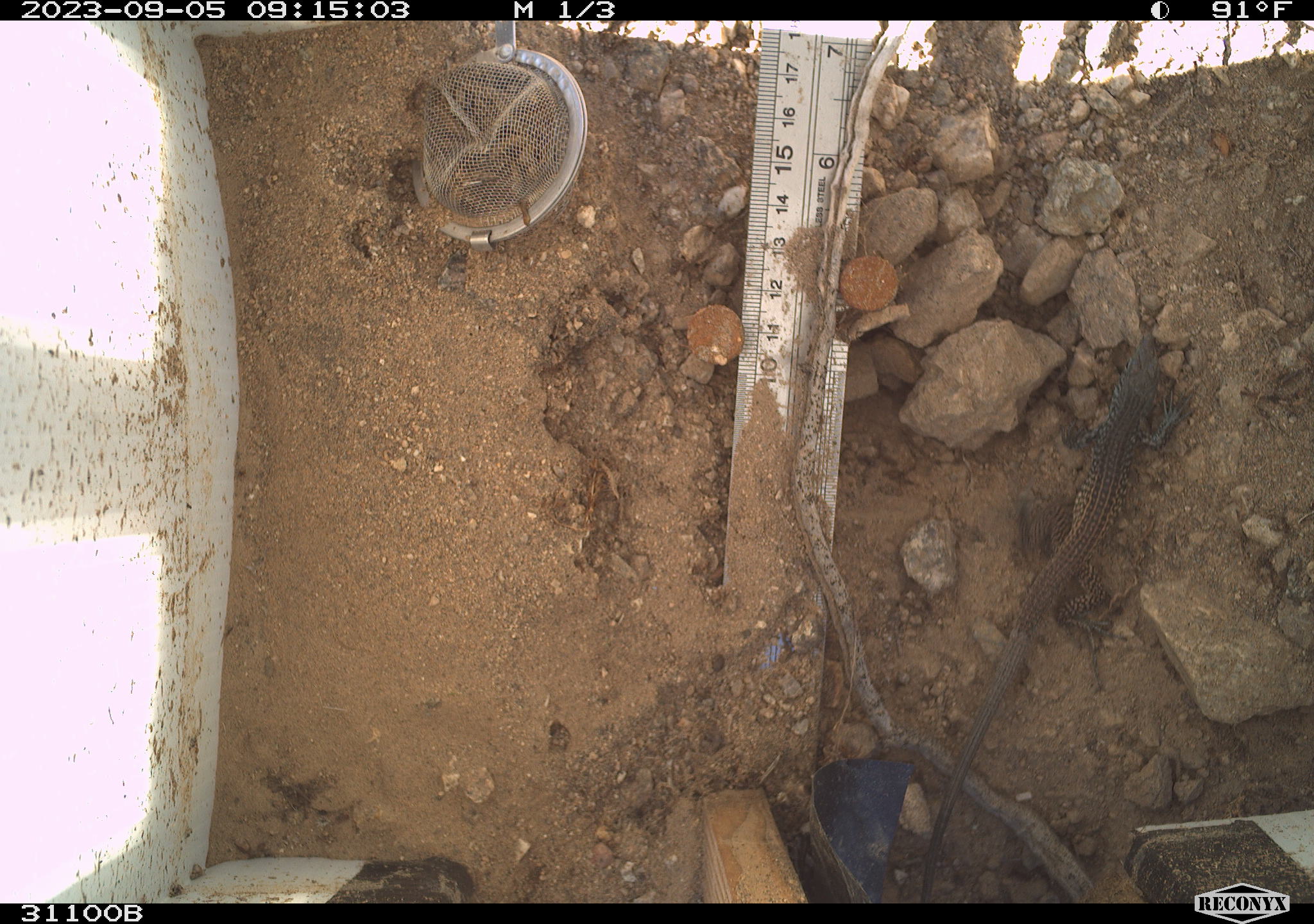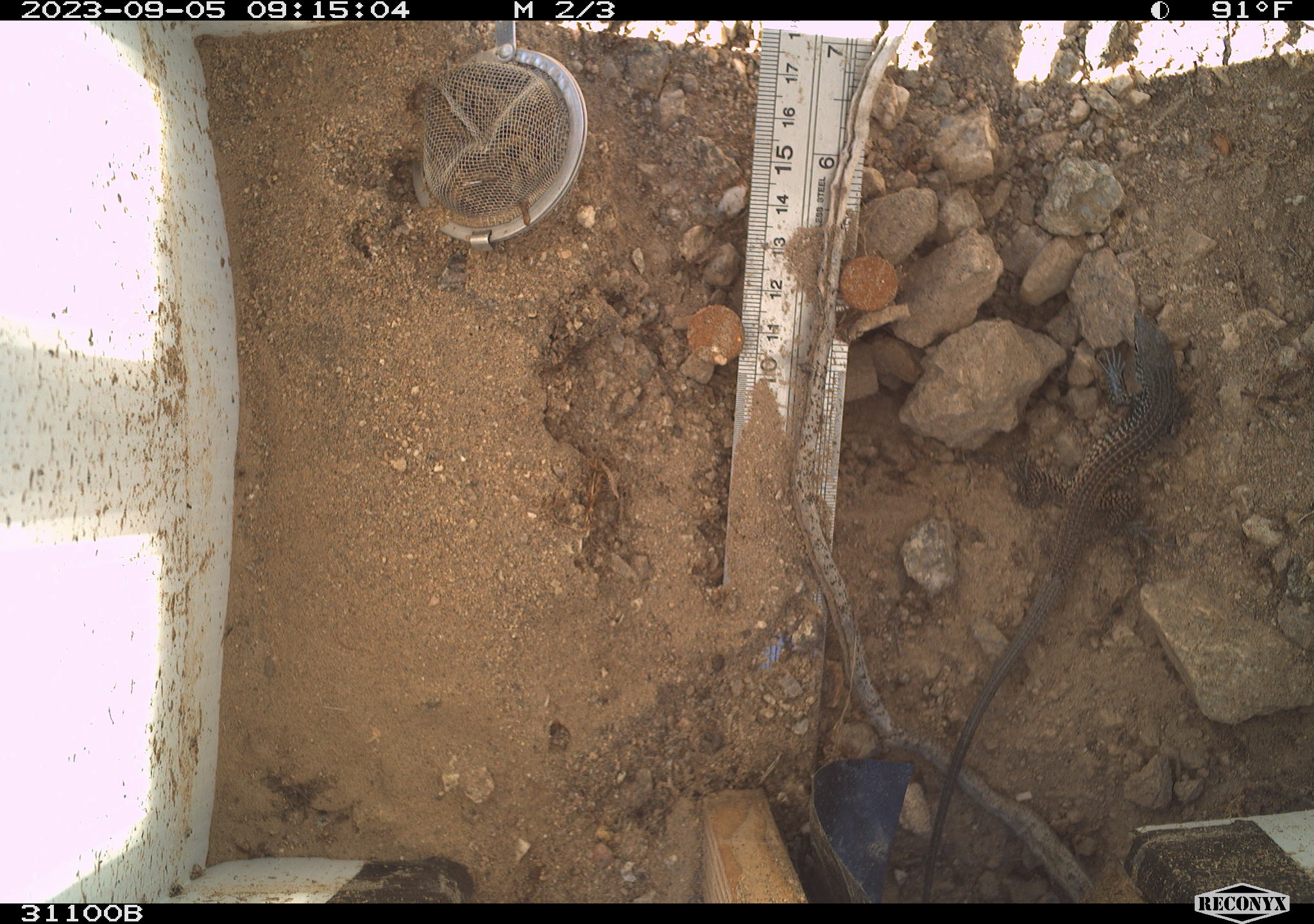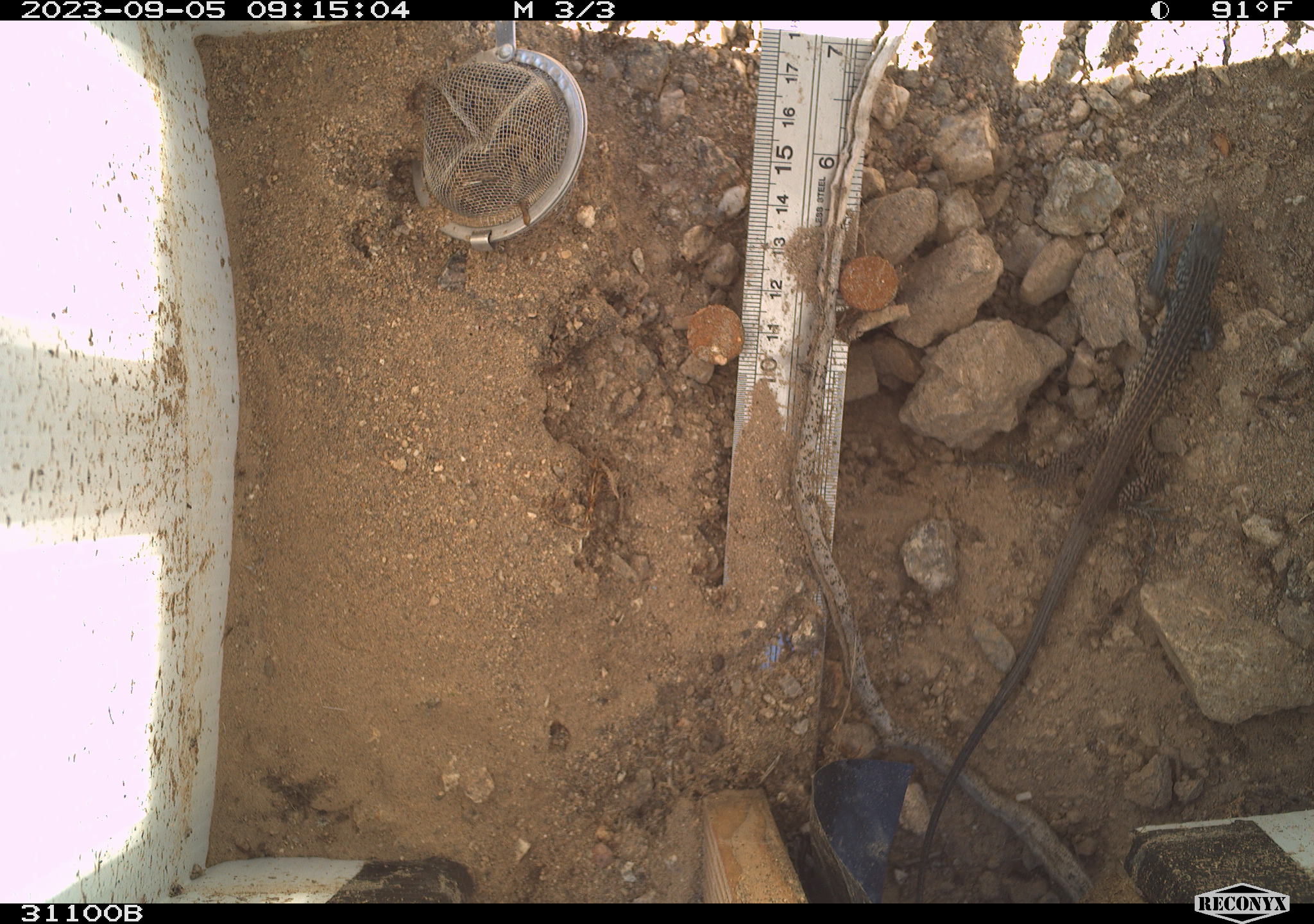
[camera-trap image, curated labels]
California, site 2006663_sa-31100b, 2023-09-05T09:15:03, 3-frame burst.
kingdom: Animalia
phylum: Chordata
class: Reptilia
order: Squamata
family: Teiidae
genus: Aspidoscelis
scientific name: Aspidoscelis tigris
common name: western whiptail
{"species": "western whiptail (Aspidoscelis tigris)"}